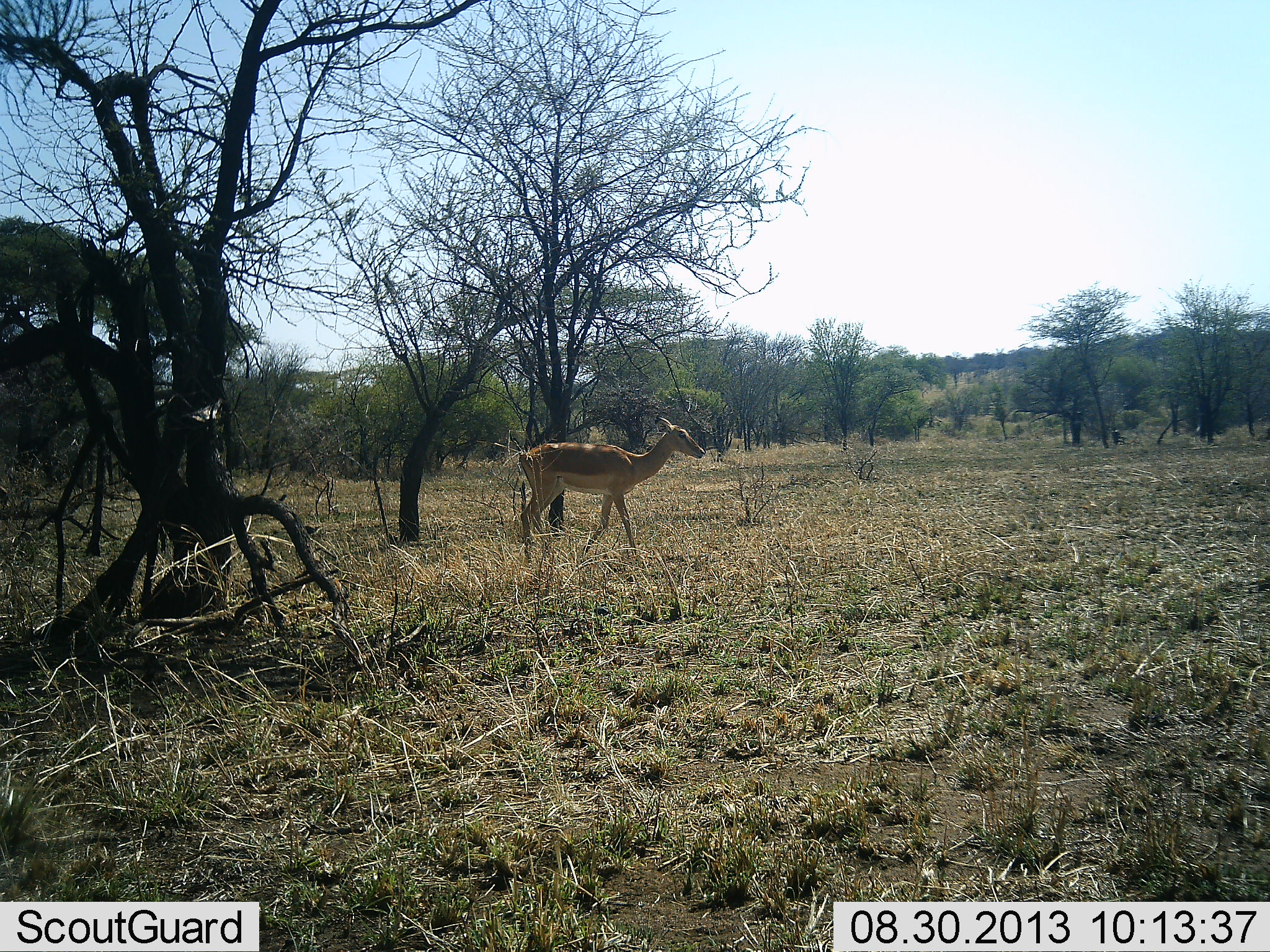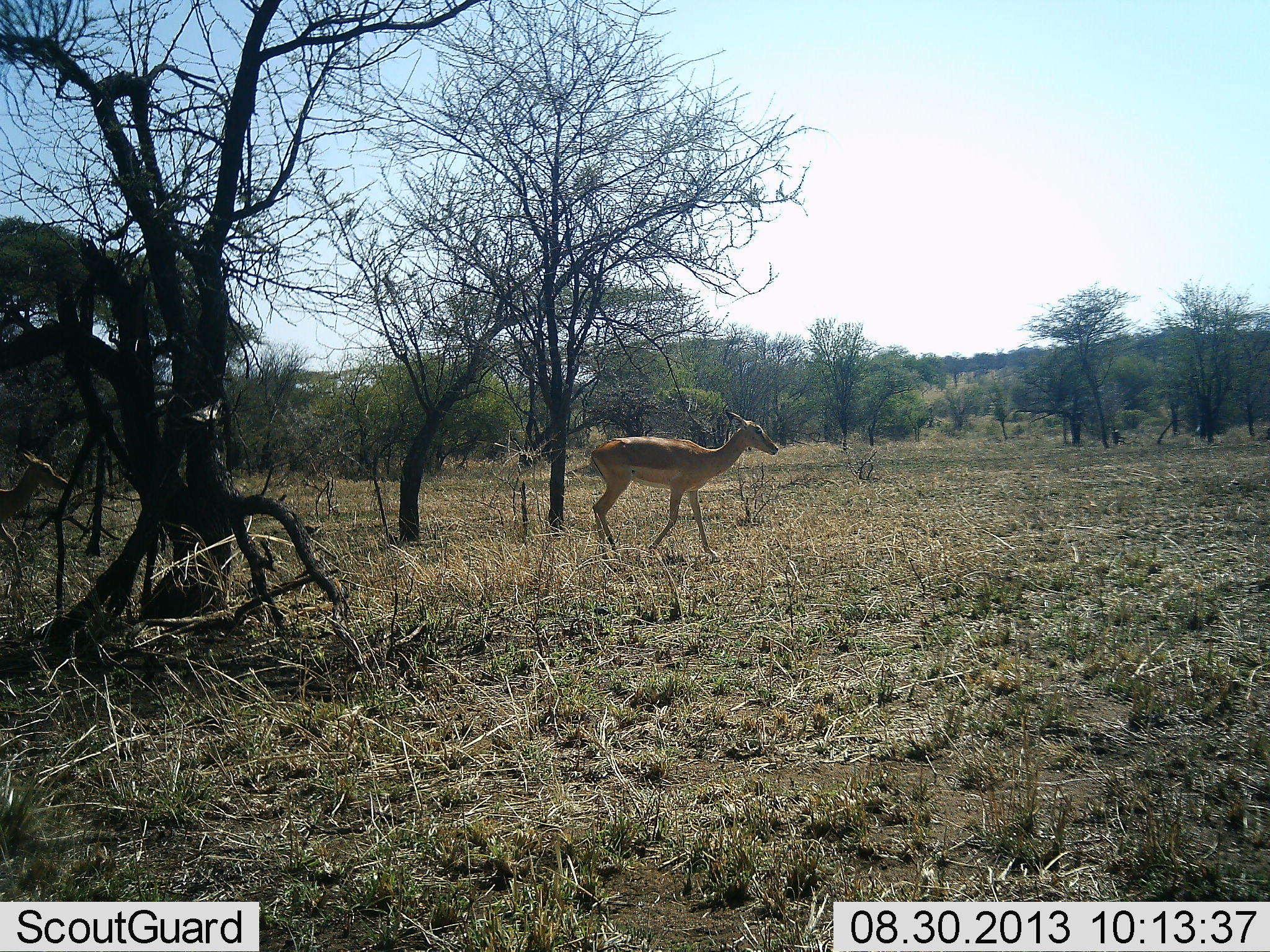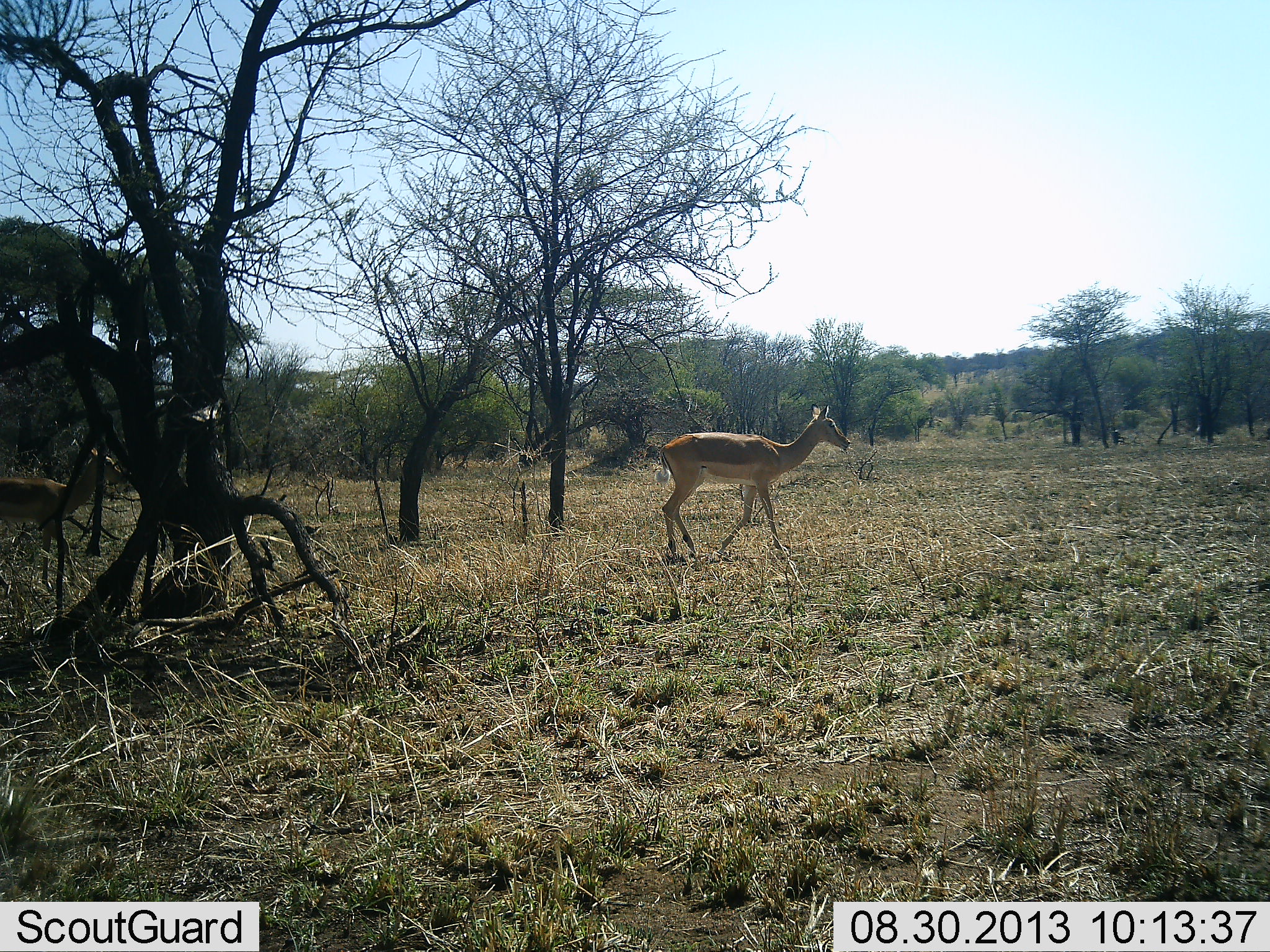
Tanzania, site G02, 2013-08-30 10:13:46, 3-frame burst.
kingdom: Animalia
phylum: Chordata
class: Mammalia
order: Artiodactyla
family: Bovidae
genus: Aepyceros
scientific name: Aepyceros melampus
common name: impala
Impala (Aepyceros melampus), count 2. Behavior (volunteer vote fractions): standing 10%, resting 0%, moving 90%, interacting 0%. Young present (vote fraction): 0%. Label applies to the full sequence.